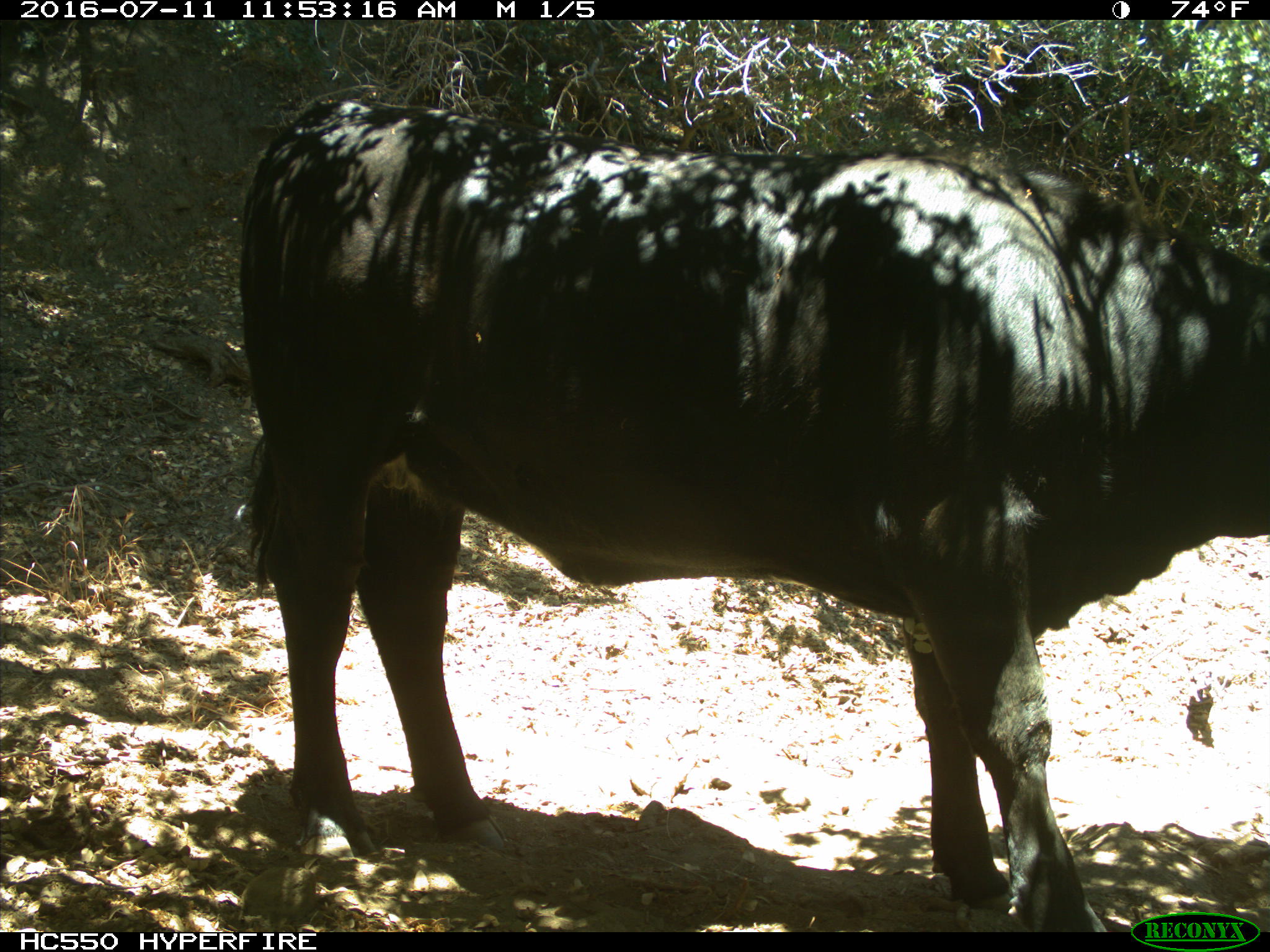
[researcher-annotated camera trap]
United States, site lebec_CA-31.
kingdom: Animalia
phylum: Chordata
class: Mammalia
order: Artiodactyla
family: Bovidae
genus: Bos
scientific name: Bos taurus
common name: domestic cow